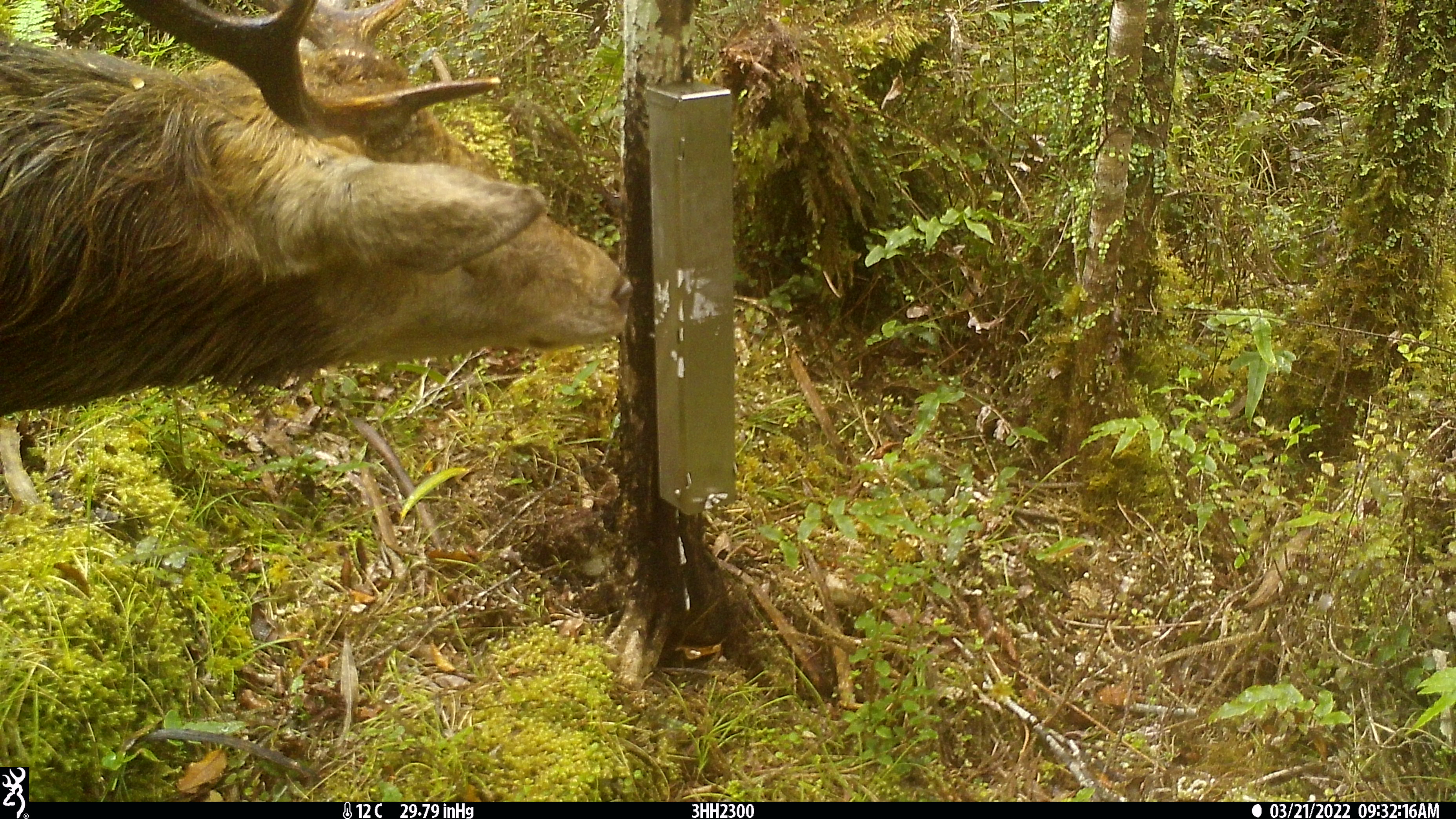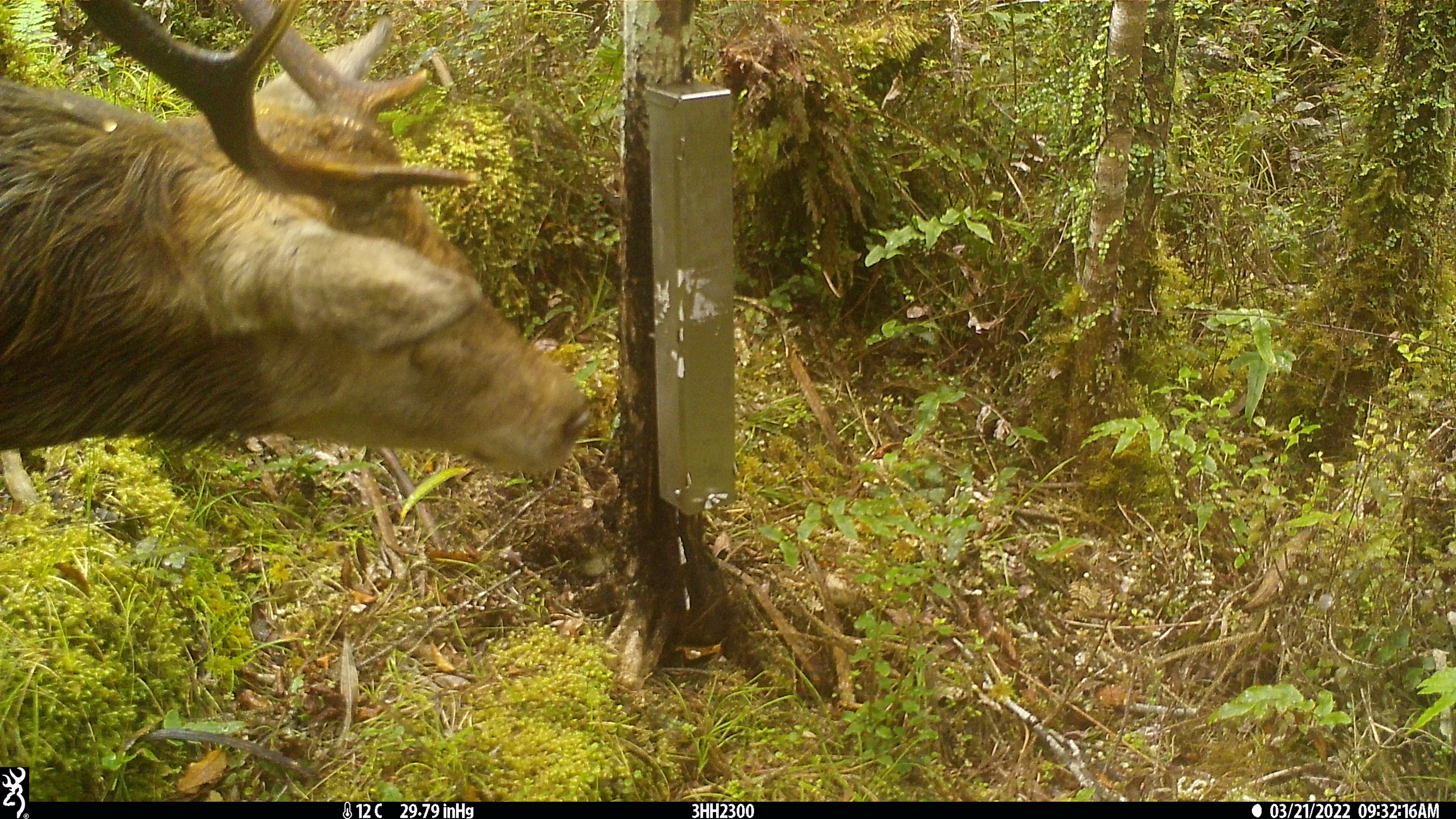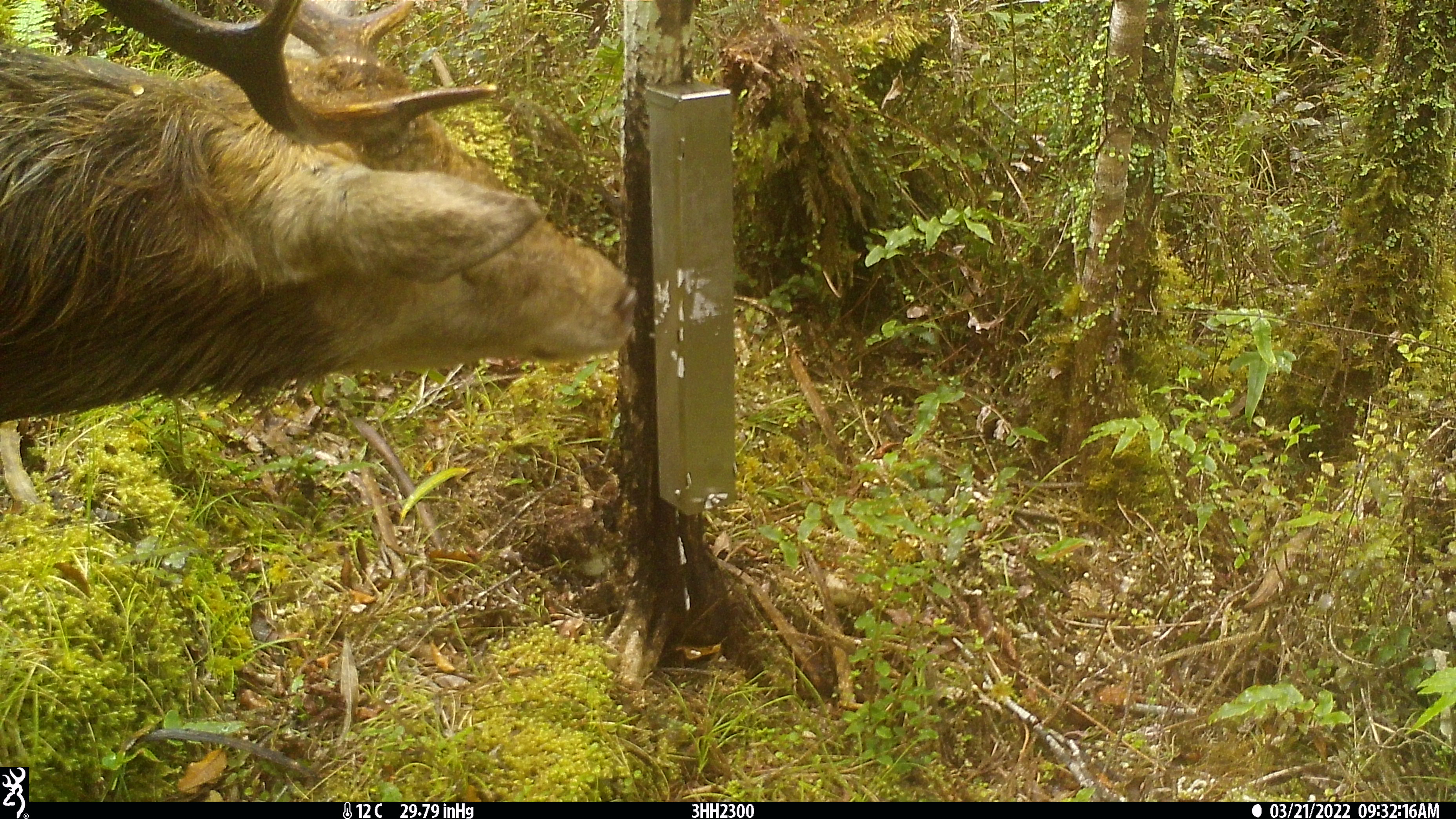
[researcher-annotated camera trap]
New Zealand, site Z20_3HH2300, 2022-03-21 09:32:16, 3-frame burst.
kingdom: Animalia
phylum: Chordata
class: Mammalia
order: Artiodactyla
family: Cervidae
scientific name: Cervidae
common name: deer